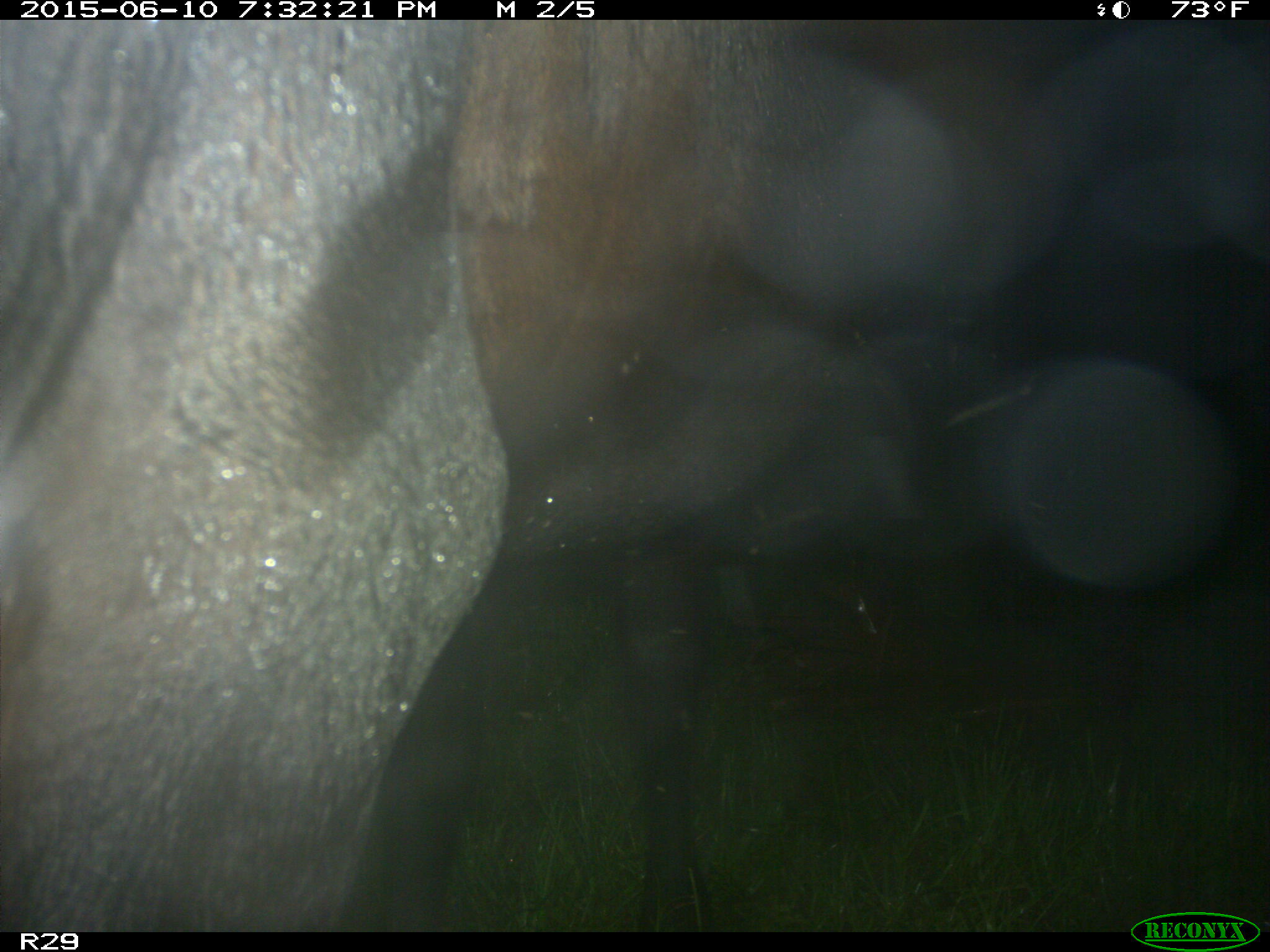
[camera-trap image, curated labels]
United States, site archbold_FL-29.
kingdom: Animalia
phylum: Chordata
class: Mammalia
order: Artiodactyla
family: Bovidae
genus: Bos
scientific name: Bos taurus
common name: domestic cow